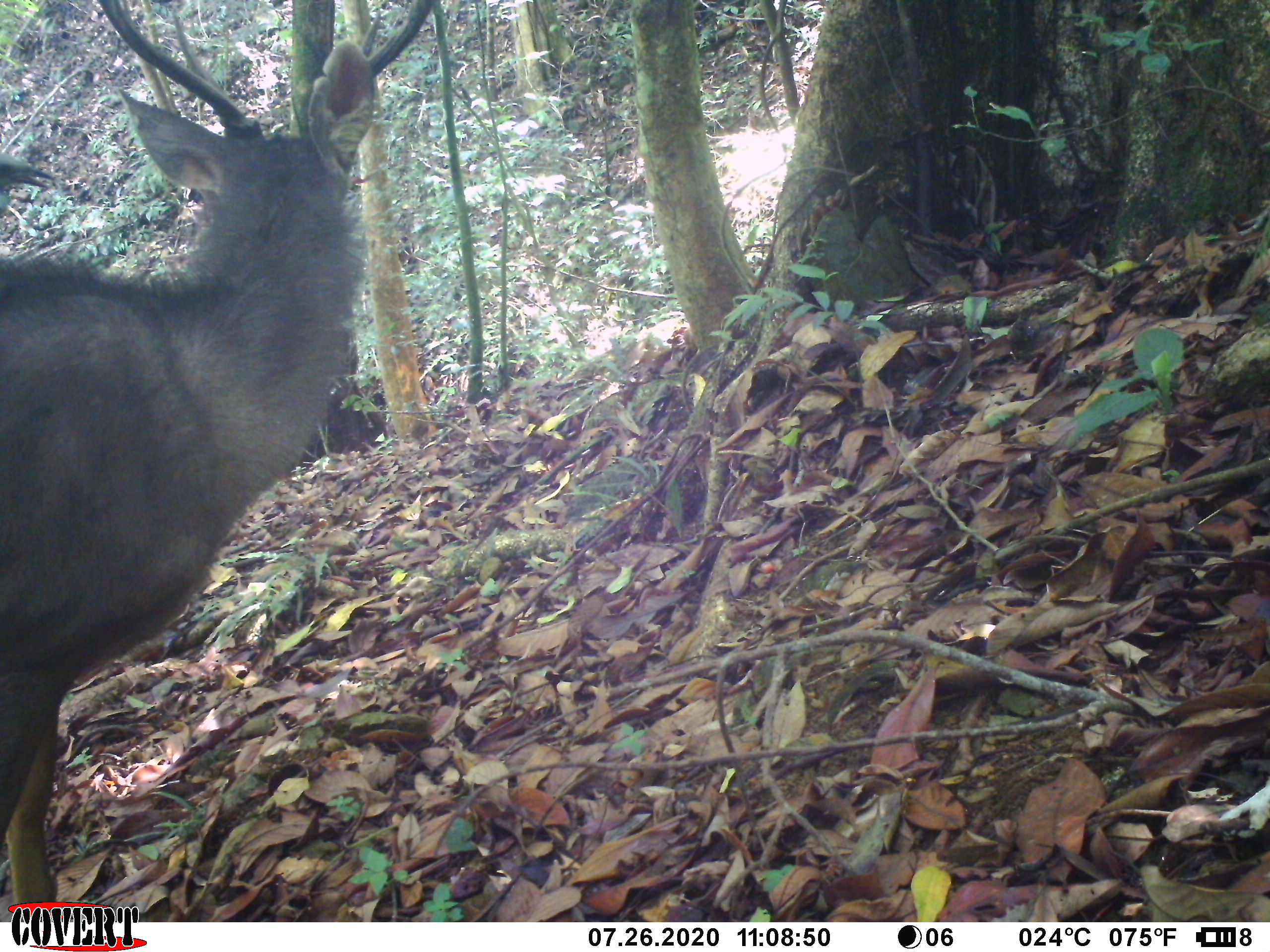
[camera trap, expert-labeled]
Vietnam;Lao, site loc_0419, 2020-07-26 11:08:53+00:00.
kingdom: Animalia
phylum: Chordata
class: Mammalia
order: Artiodactyla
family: Cervidae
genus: Rusa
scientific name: Rusa unicolor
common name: sambar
Sambar (Rusa unicolor). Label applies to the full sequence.